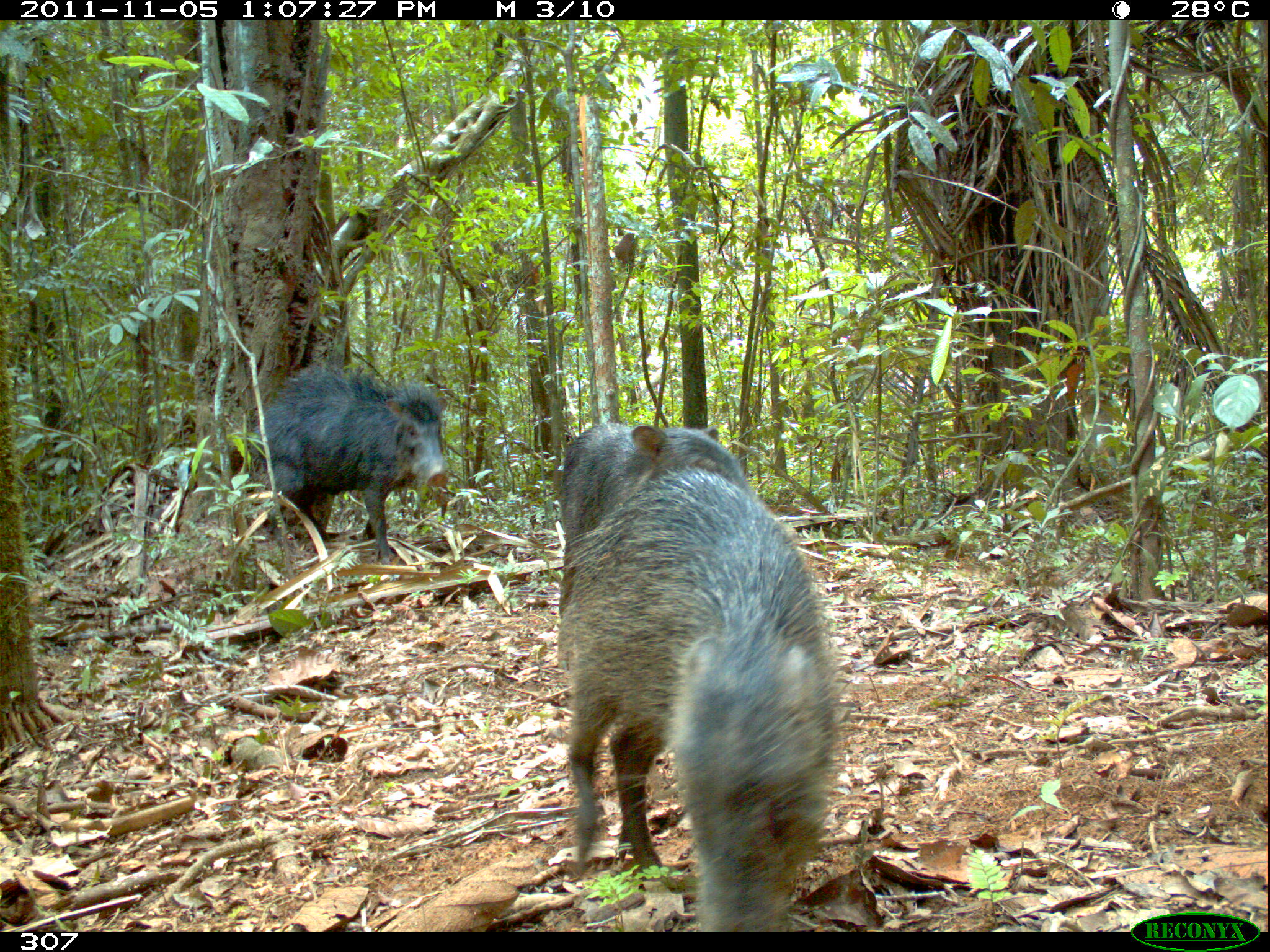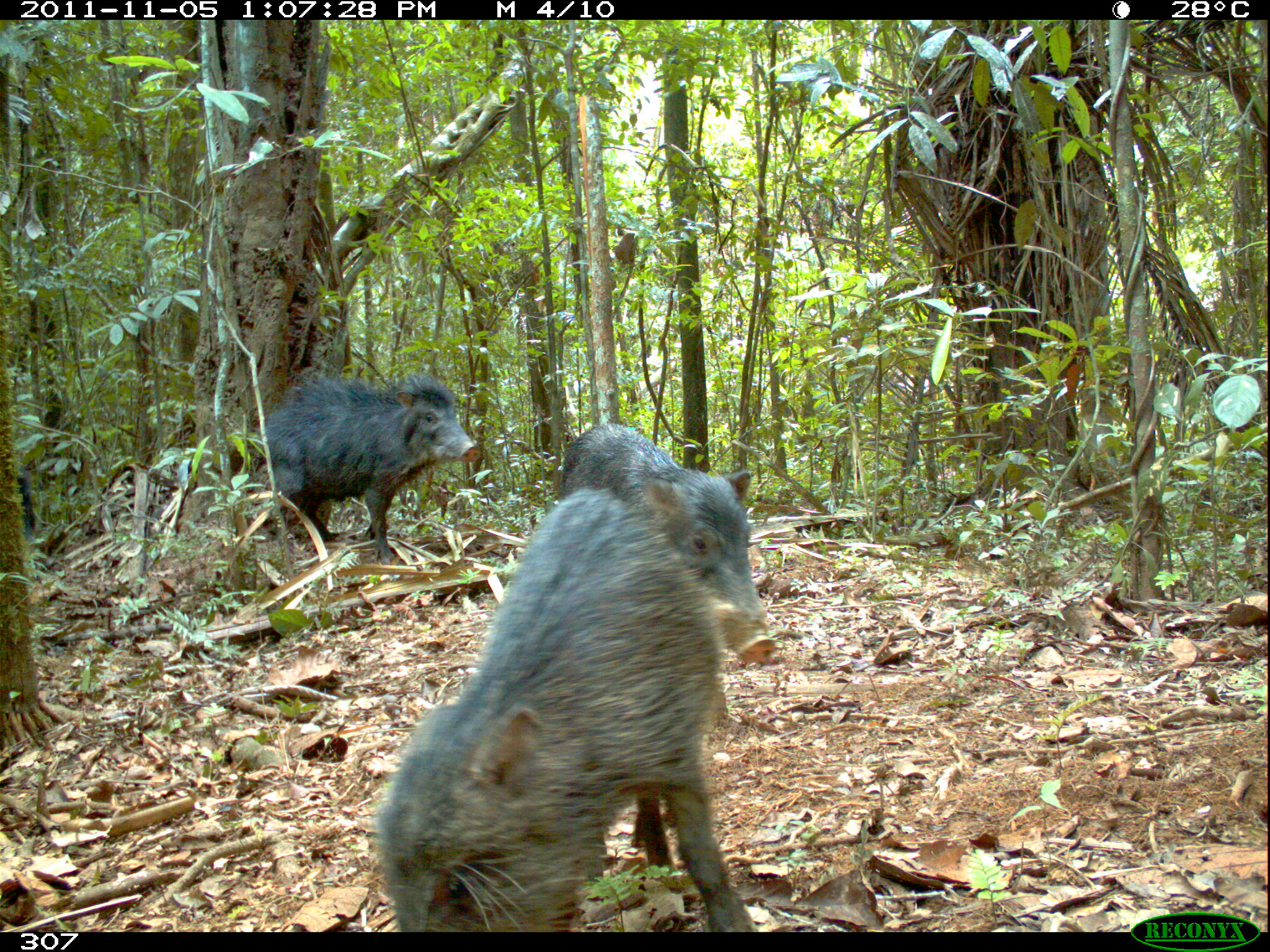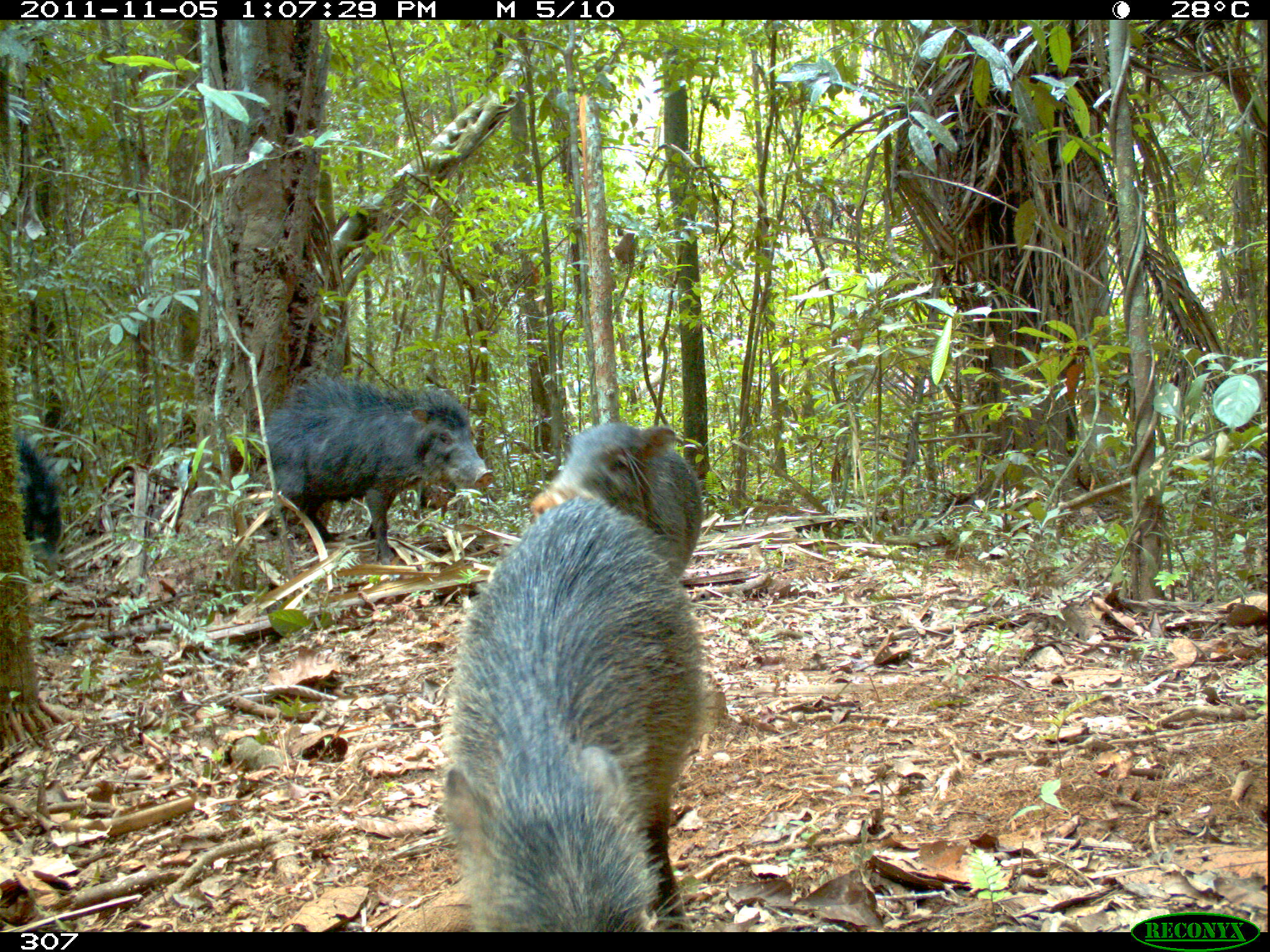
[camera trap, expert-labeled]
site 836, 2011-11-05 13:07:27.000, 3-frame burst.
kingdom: Animalia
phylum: Chordata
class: Mammalia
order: Artiodactyla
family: Tayassuidae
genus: Tayassu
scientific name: Tayassu pecari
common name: white-lipped peccary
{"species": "Tayassu pecari (white-lipped peccary)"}